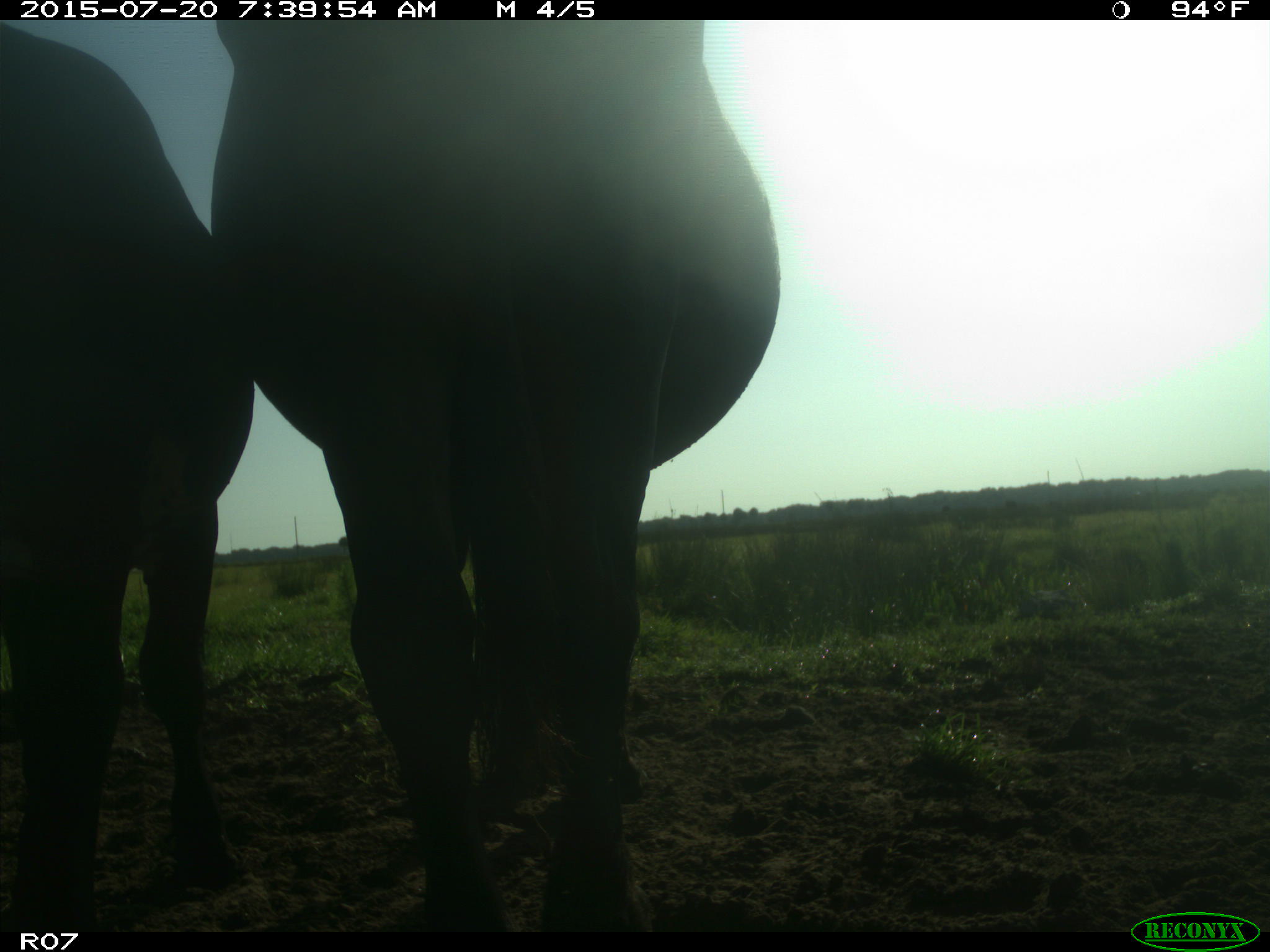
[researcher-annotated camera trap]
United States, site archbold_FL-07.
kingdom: Animalia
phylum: Chordata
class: Mammalia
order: Artiodactyla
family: Bovidae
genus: Bos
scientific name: Bos taurus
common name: domestic cow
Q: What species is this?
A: Bos taurus (domestic cow).